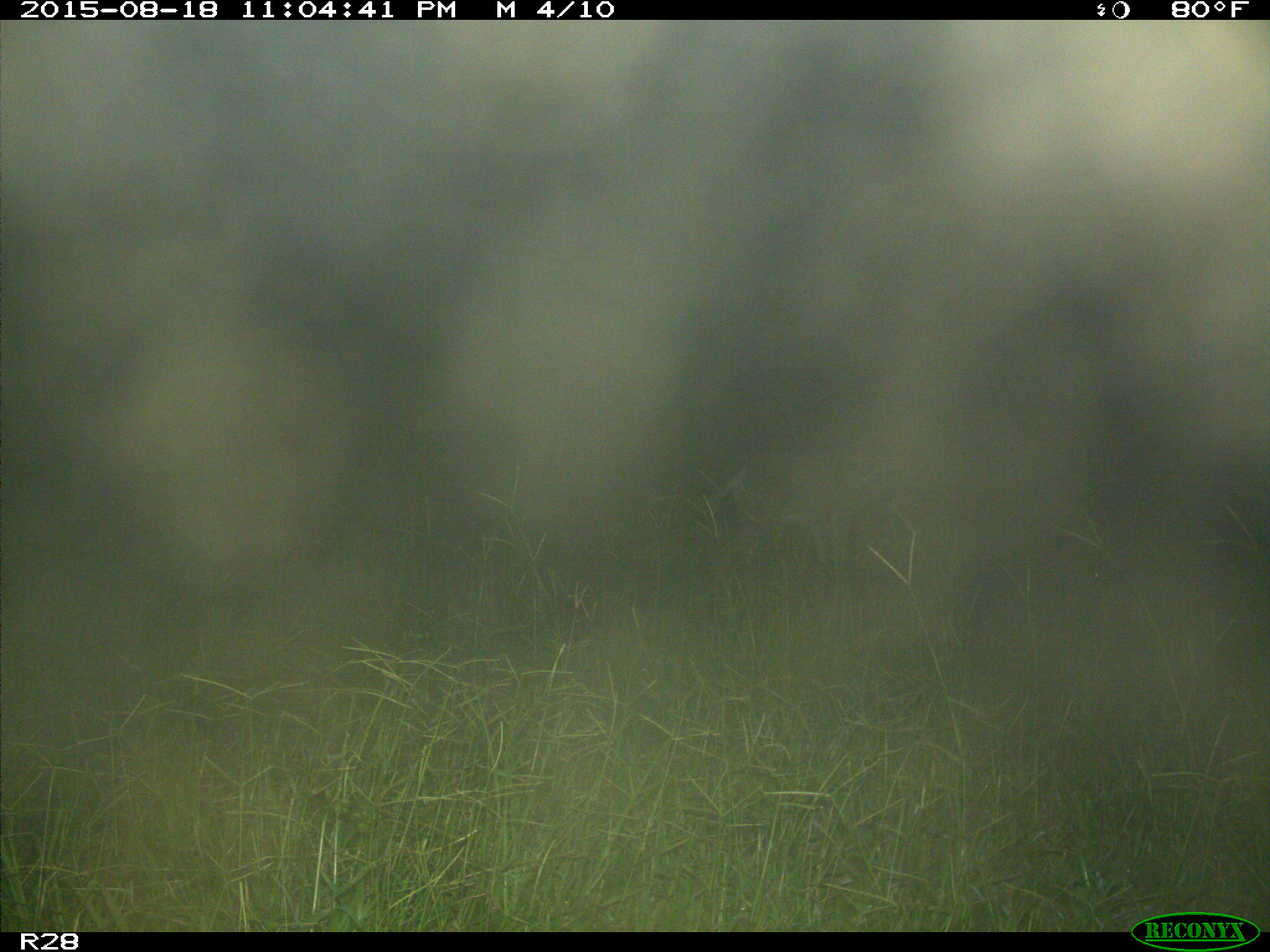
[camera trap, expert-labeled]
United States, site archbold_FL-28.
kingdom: Animalia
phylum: Chordata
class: Mammalia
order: Artiodactyla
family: Cervidae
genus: Odocoileus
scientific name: Odocoileus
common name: deer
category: unidentified deer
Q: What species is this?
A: Unidentified deer (deer) (Odocoileus).